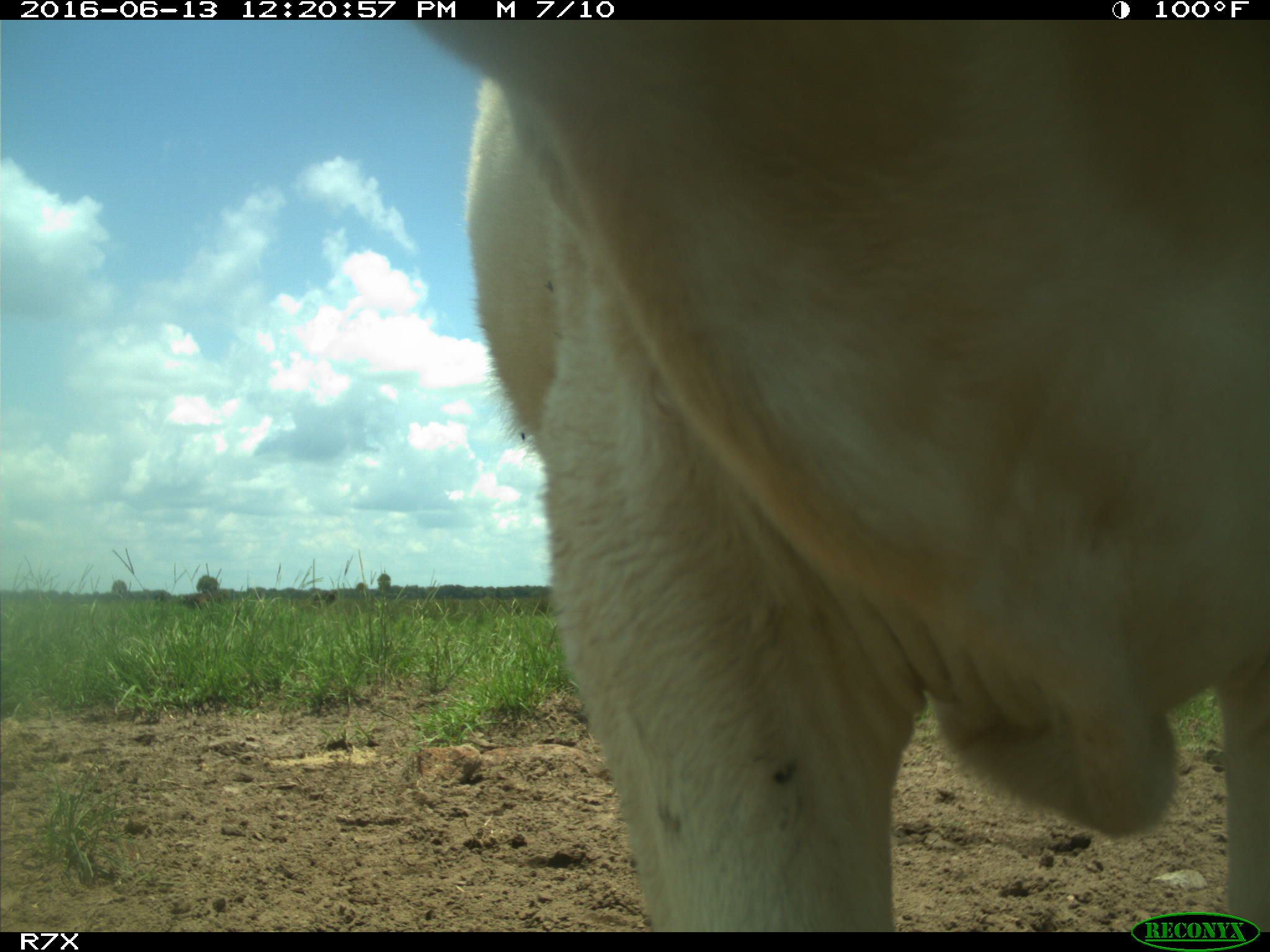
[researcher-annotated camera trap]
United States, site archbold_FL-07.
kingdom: Animalia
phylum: Chordata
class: Mammalia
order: Artiodactyla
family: Bovidae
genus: Bos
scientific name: Bos taurus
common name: domestic cow